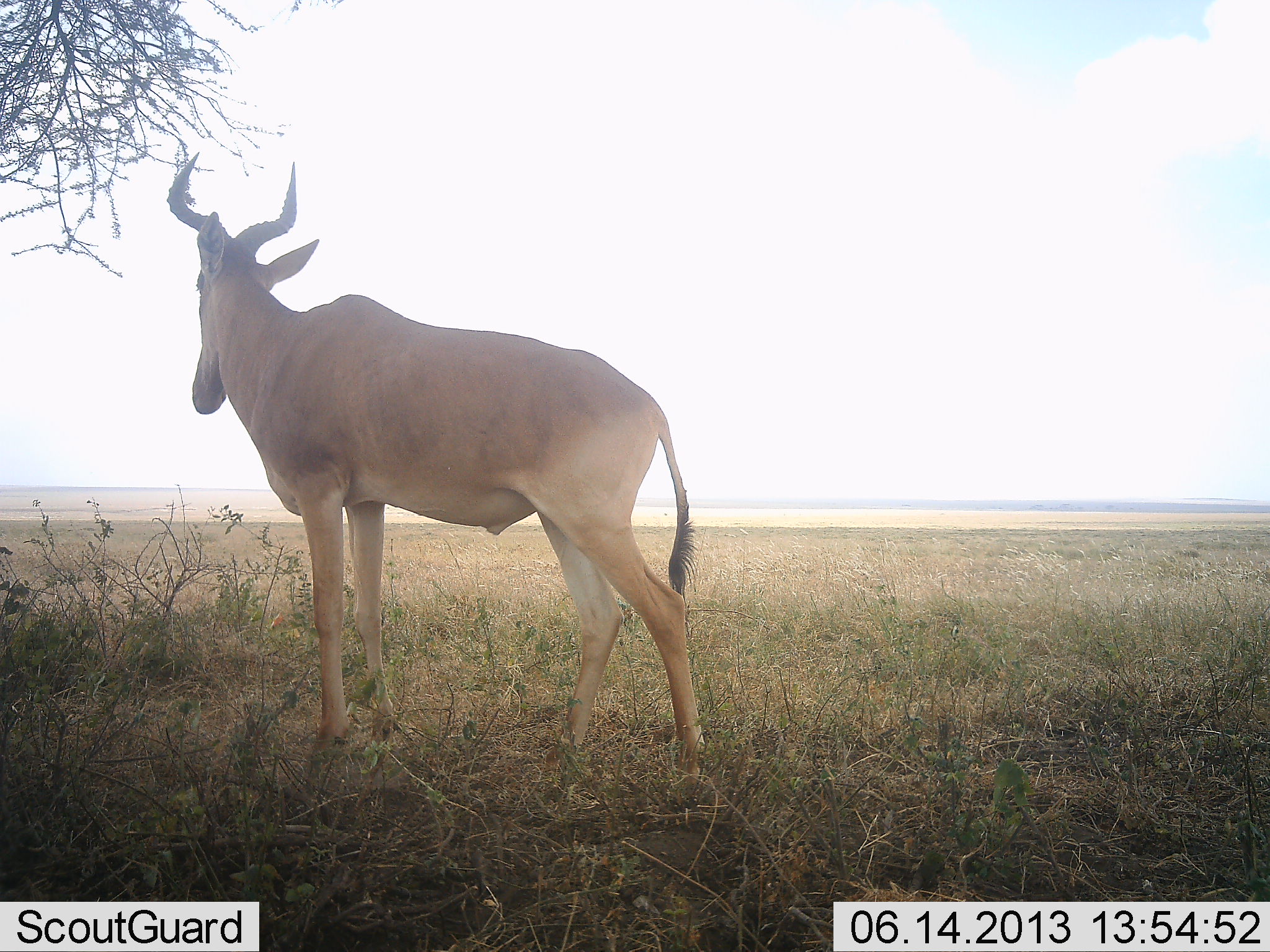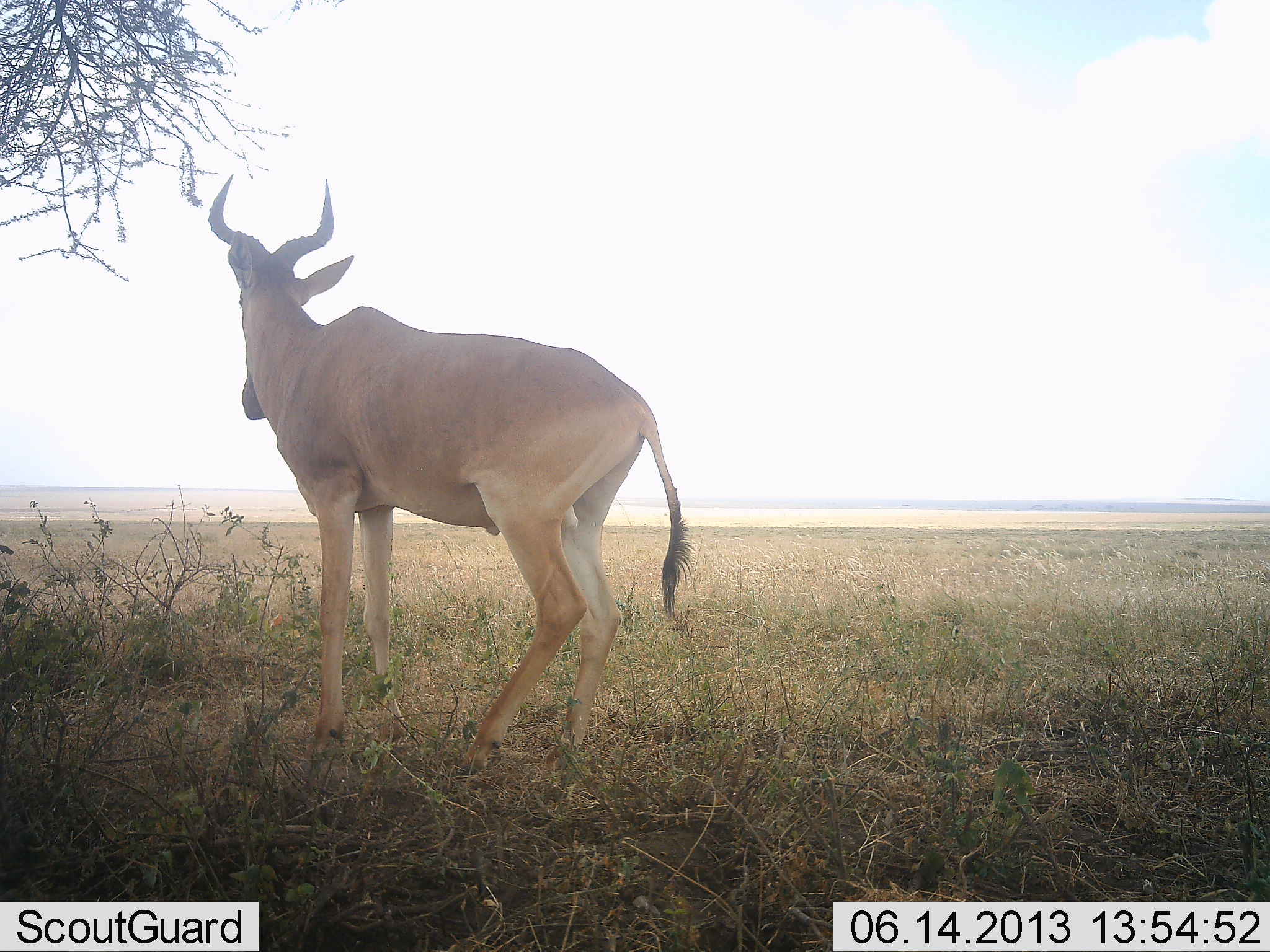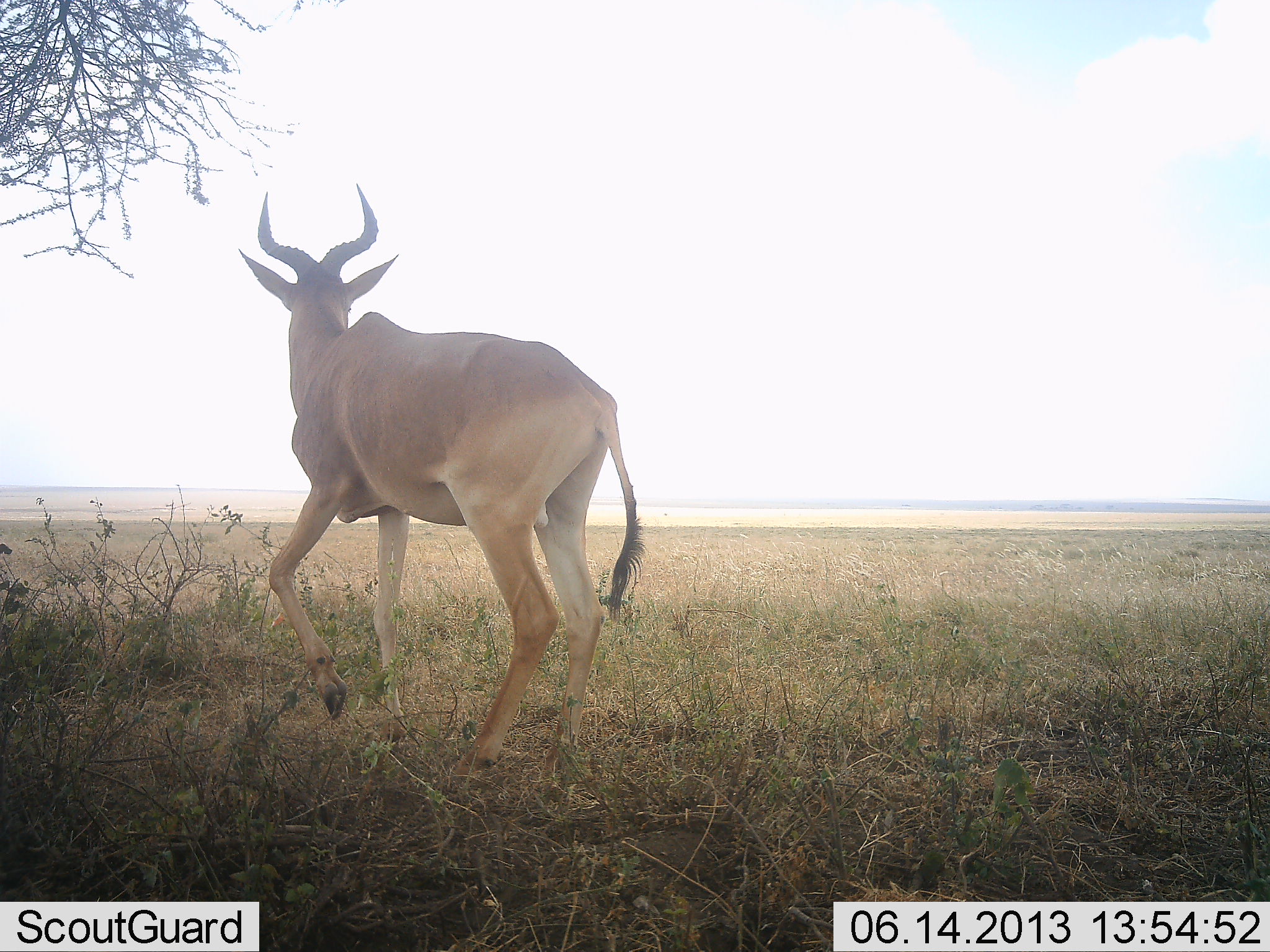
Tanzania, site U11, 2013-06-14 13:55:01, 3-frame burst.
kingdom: Animalia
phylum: Chordata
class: Mammalia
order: Artiodactyla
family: Bovidae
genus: Alcelaphus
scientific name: Alcelaphus buselaphus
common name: hartebeest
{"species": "hartebeest (Alcelaphus buselaphus)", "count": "1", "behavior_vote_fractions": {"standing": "48%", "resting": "0%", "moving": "57%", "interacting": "0%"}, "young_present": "0%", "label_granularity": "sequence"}